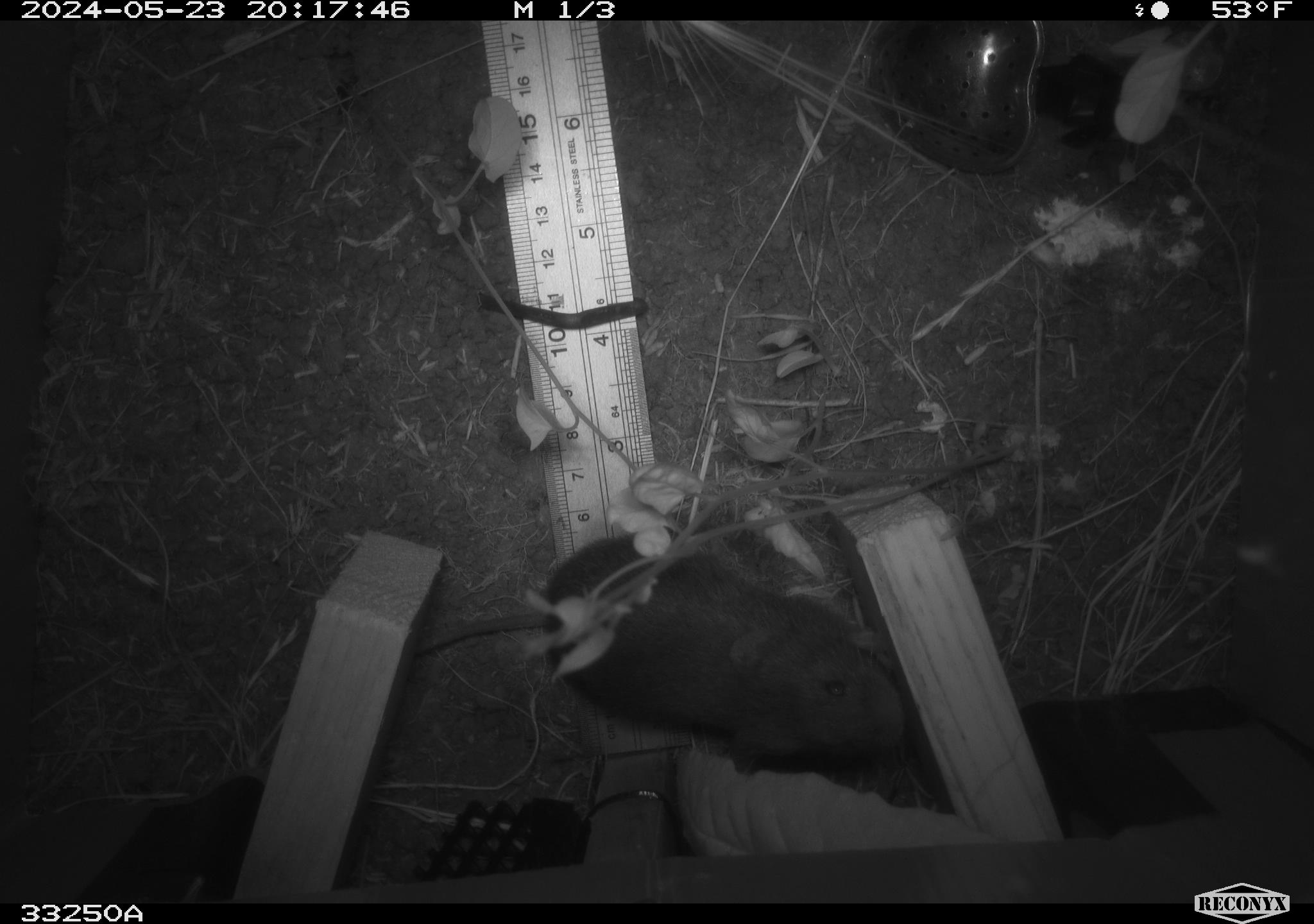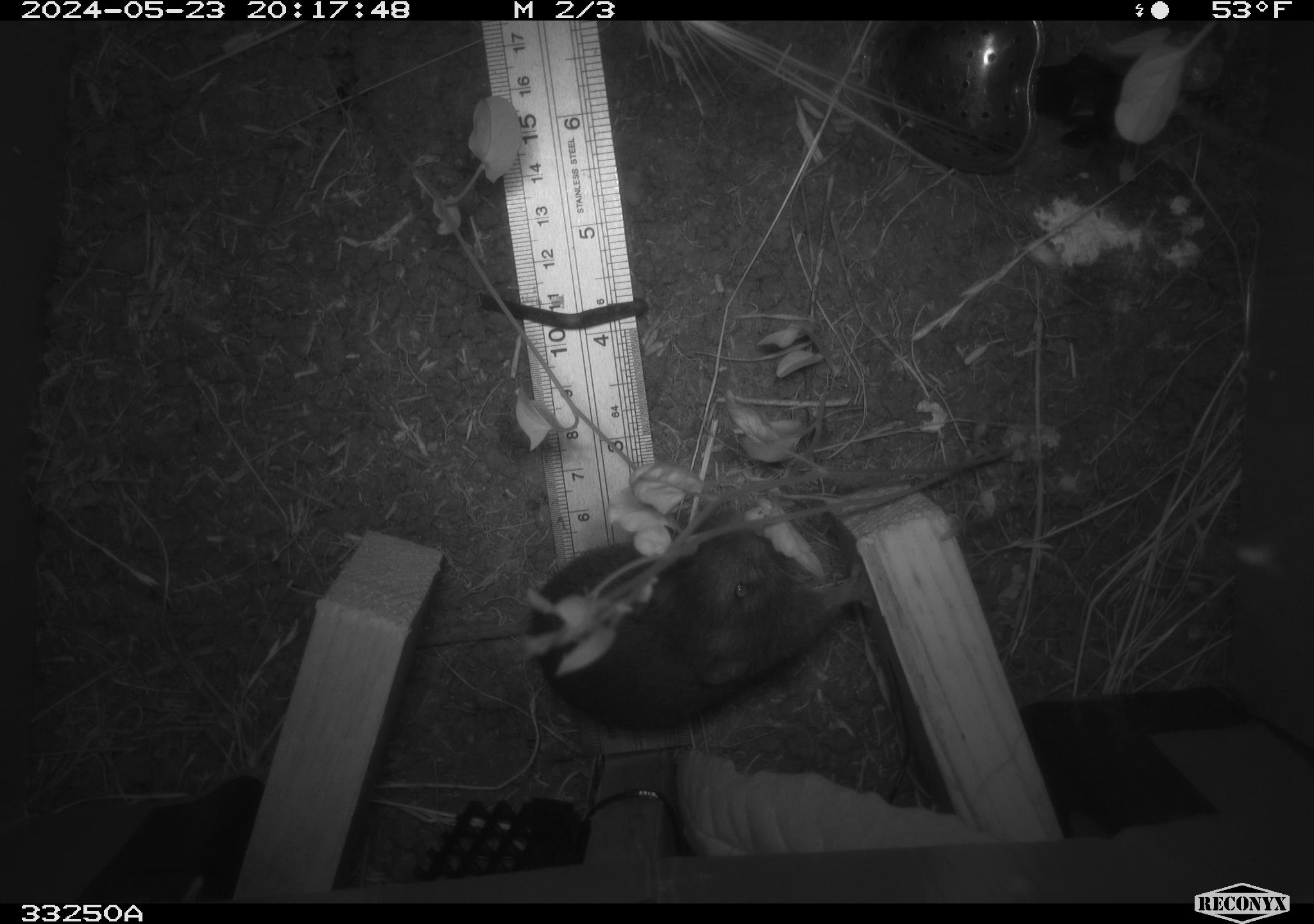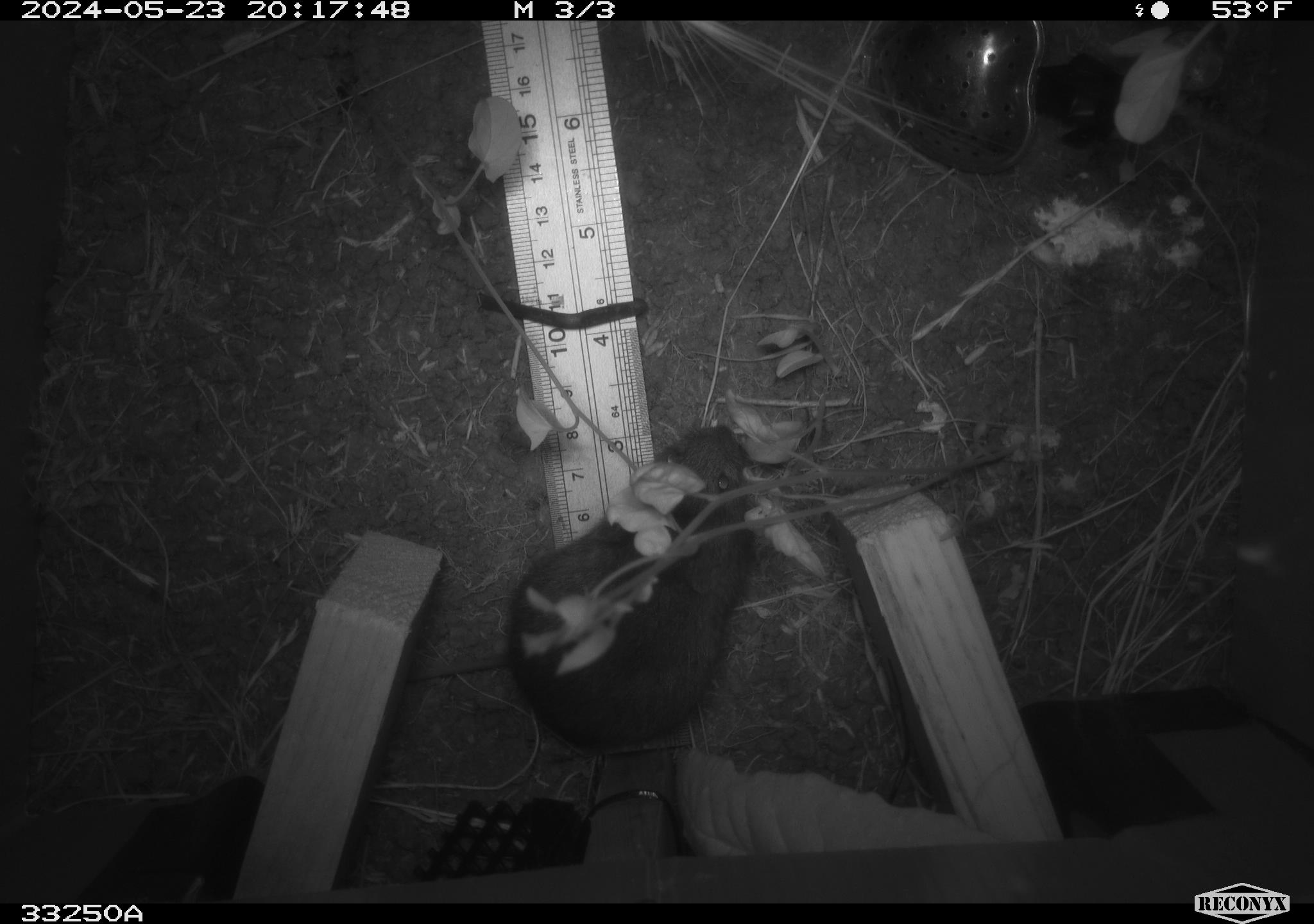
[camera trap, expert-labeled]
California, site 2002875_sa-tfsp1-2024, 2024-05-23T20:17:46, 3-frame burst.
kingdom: Animalia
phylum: Chordata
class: Mammalia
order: Rodentia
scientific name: Rodentia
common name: rodent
Rodent (Rodentia).